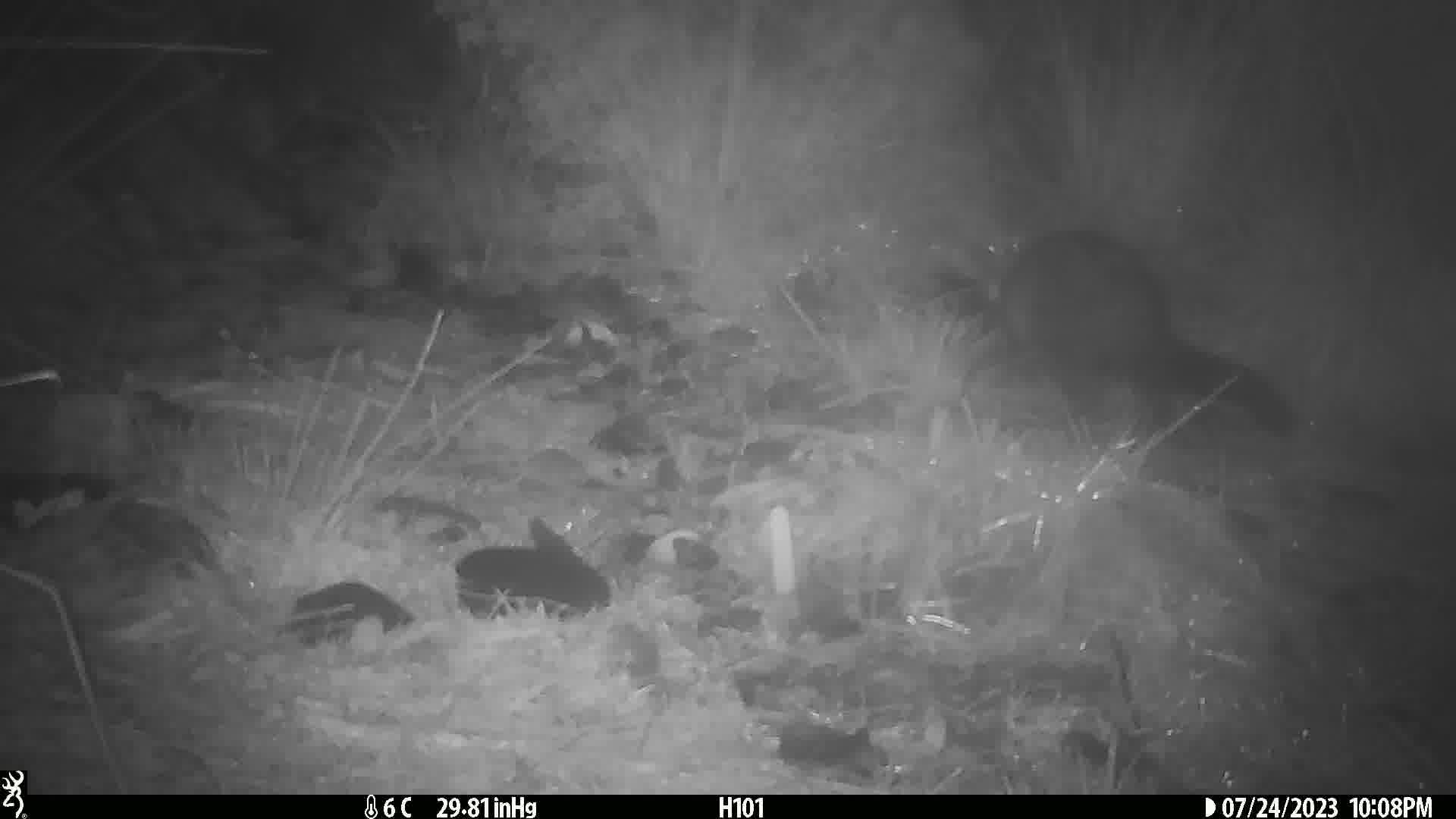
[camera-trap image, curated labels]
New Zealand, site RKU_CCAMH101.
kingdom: Animalia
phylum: Chordata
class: Mammalia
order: Diprotodontia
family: Phalangeridae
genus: Trichosurus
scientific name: Trichosurus vulpecula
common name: common brushtail possum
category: possum